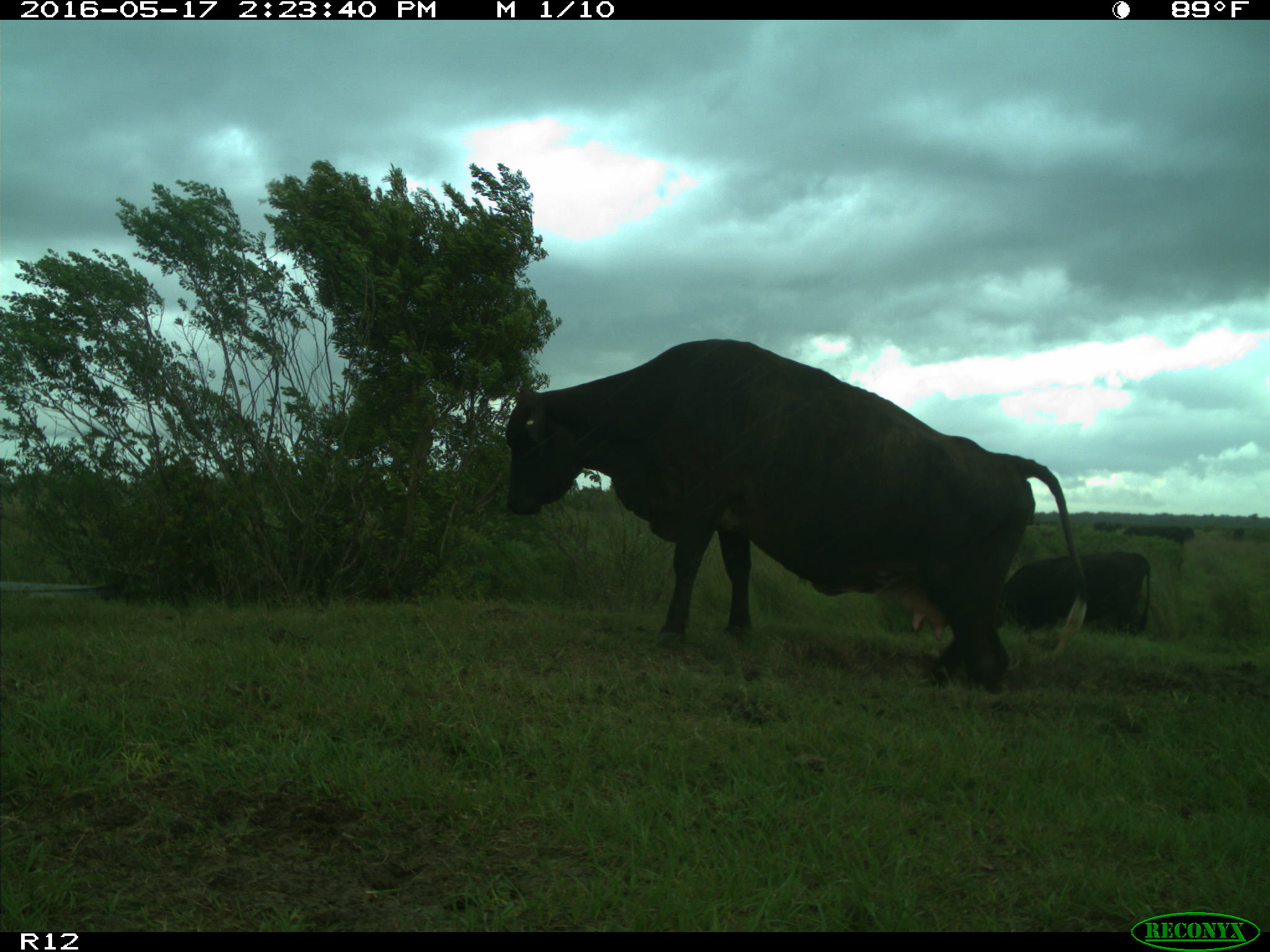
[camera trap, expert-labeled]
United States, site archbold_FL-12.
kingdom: Animalia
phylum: Chordata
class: Mammalia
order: Artiodactyla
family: Bovidae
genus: Bos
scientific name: Bos taurus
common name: domestic cow